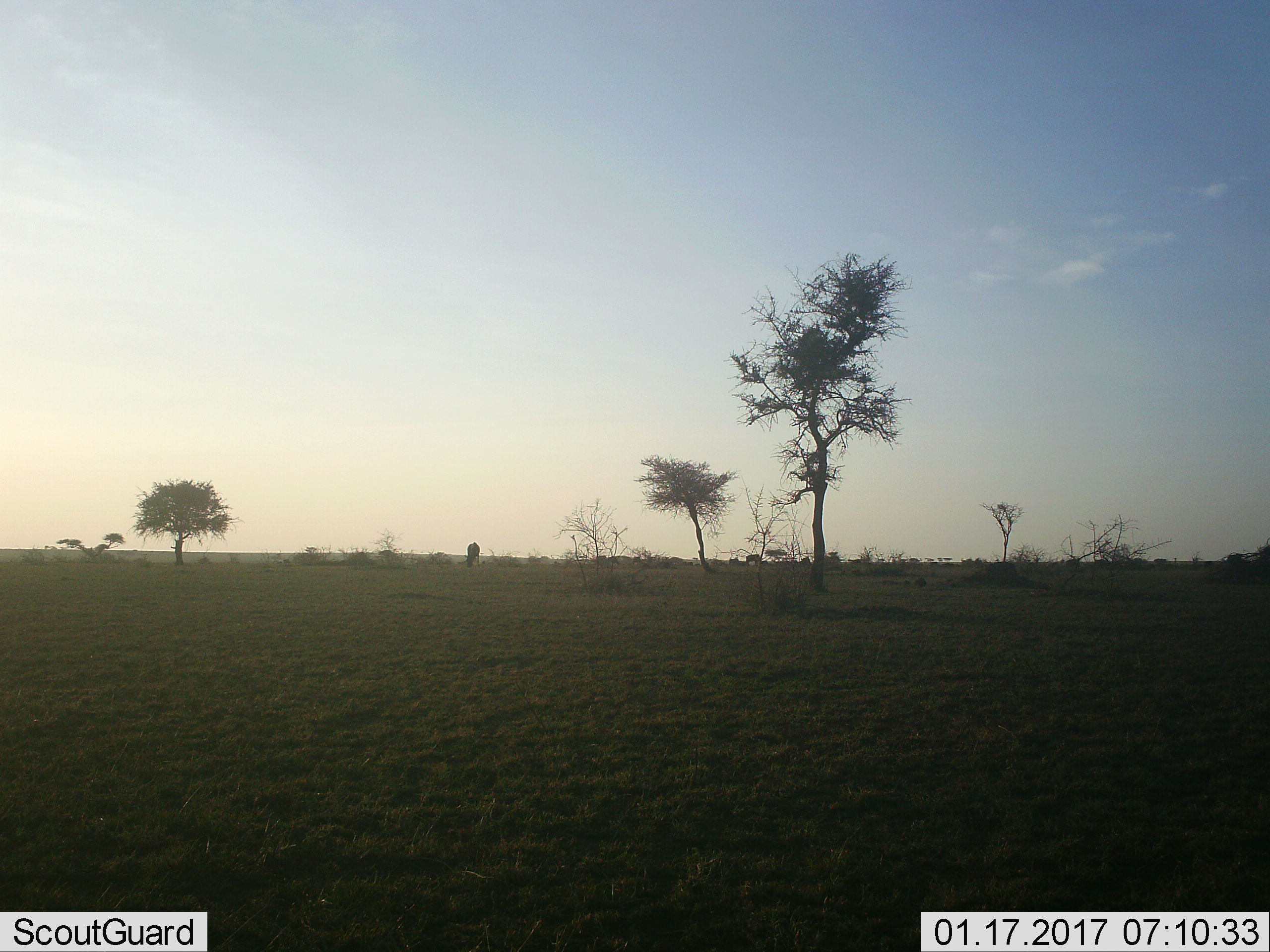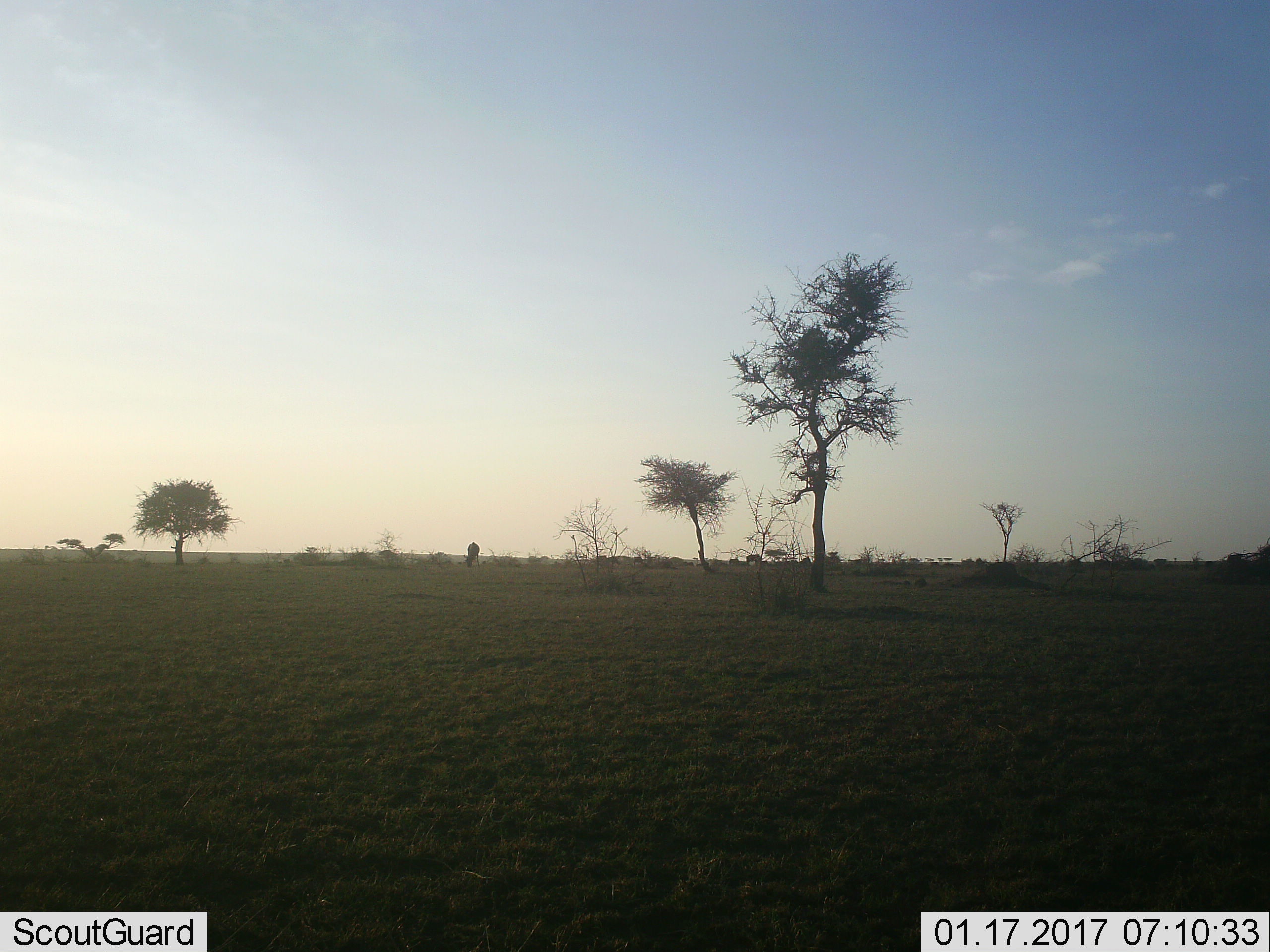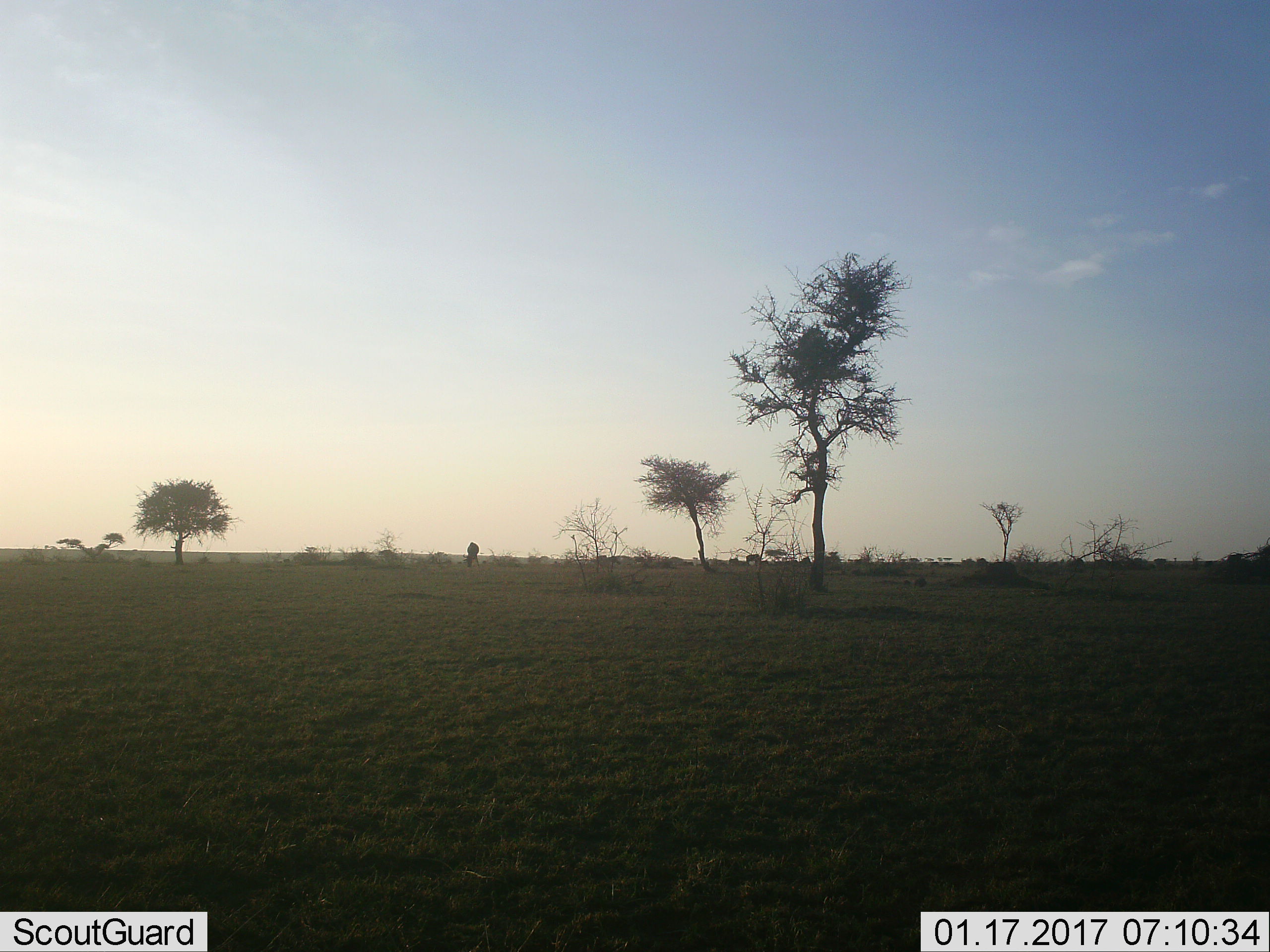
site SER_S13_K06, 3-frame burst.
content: unidentified animal